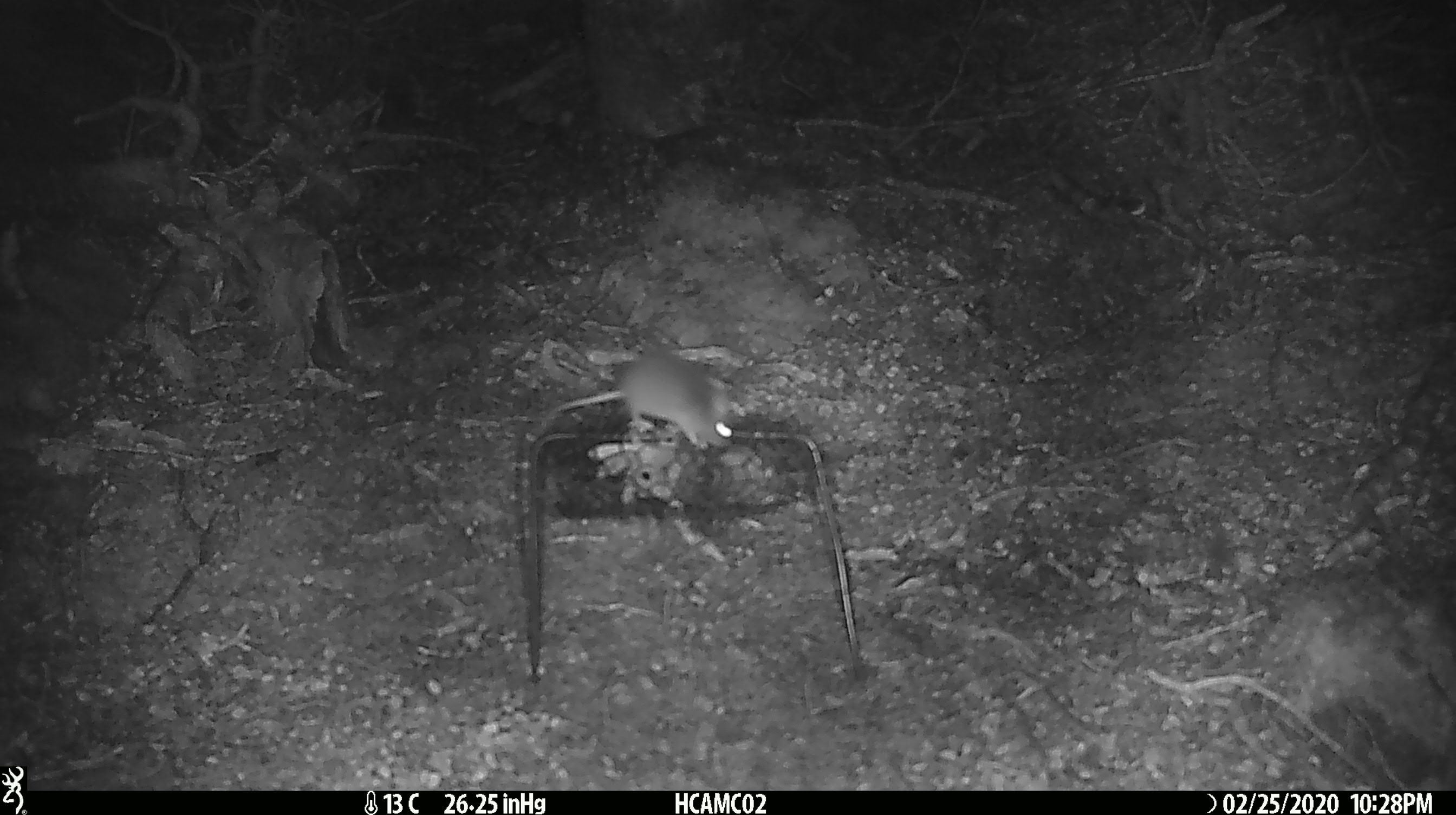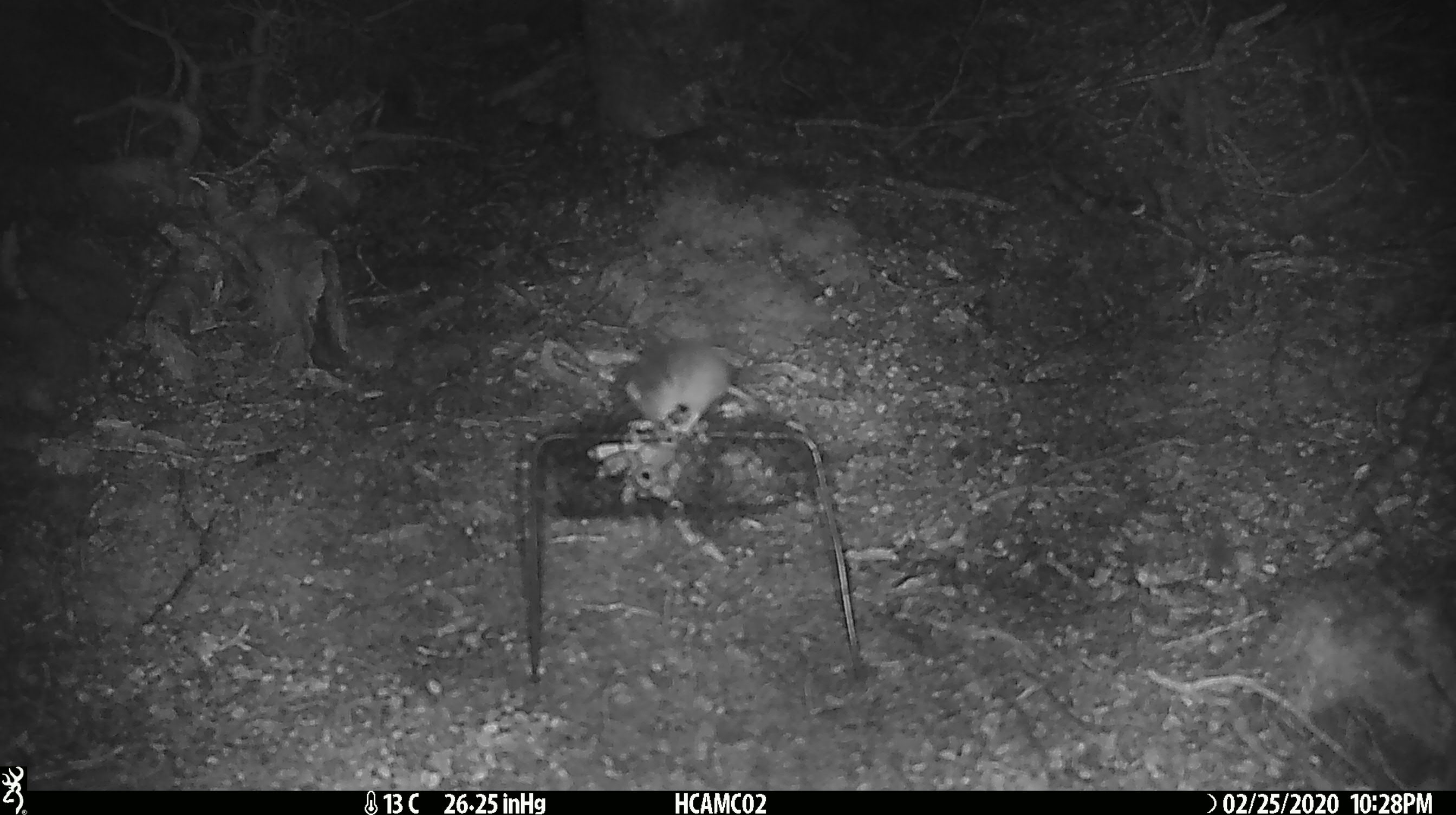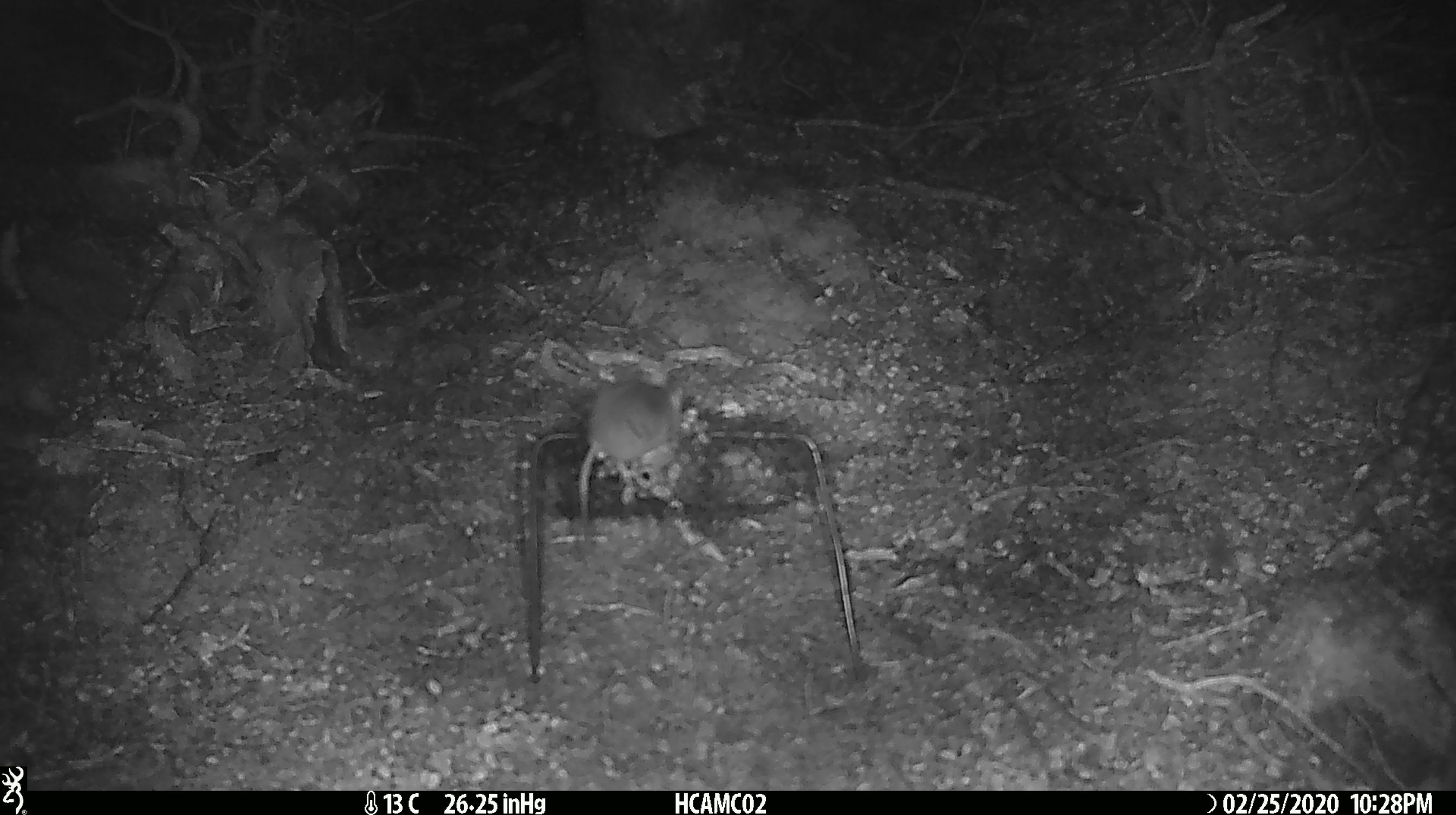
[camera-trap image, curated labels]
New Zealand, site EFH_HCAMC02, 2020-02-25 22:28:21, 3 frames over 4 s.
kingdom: Animalia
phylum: Chordata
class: Mammalia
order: Rodentia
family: Muridae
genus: Mus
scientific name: Mus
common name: mouse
Mouse (Mus).